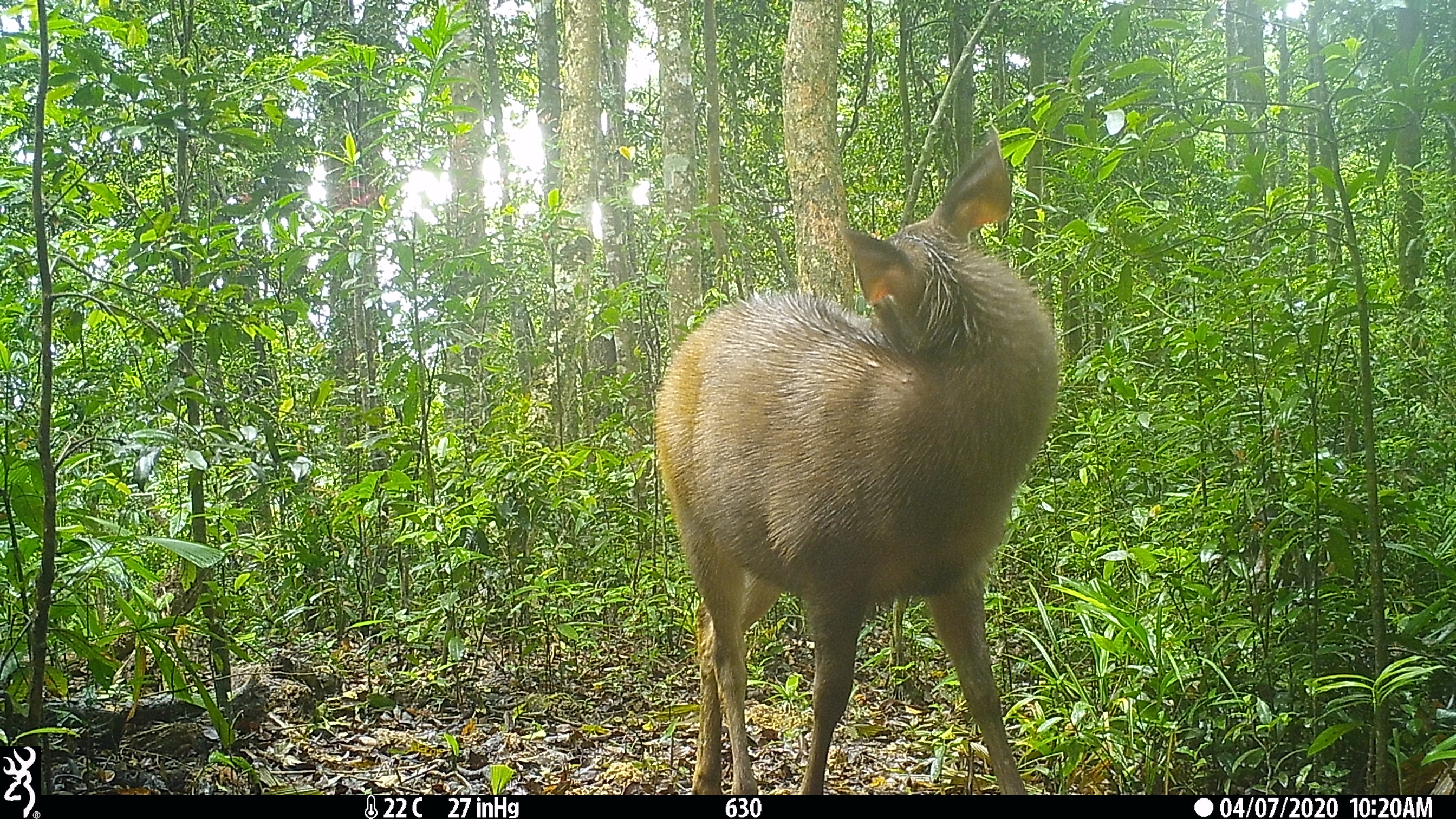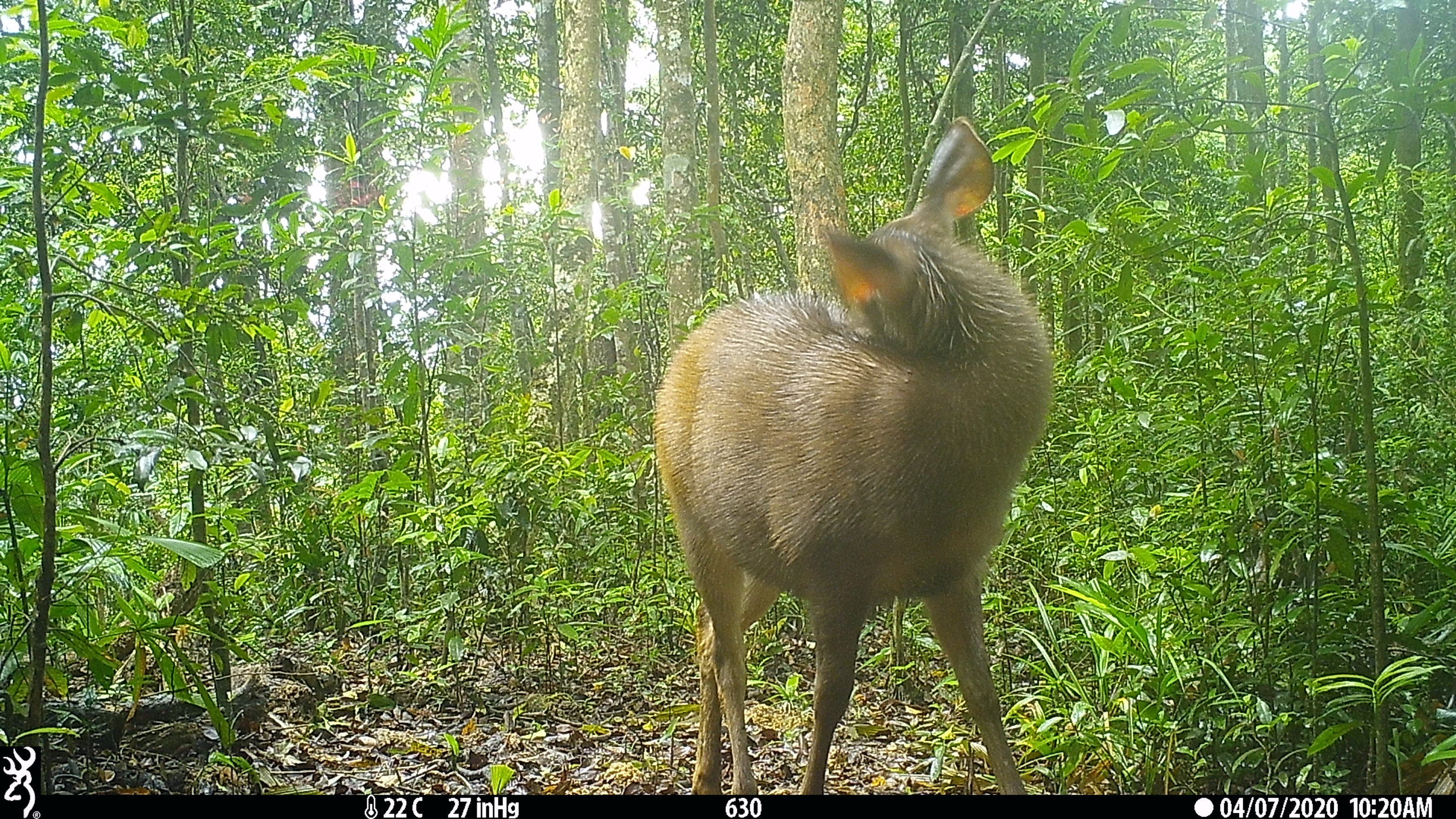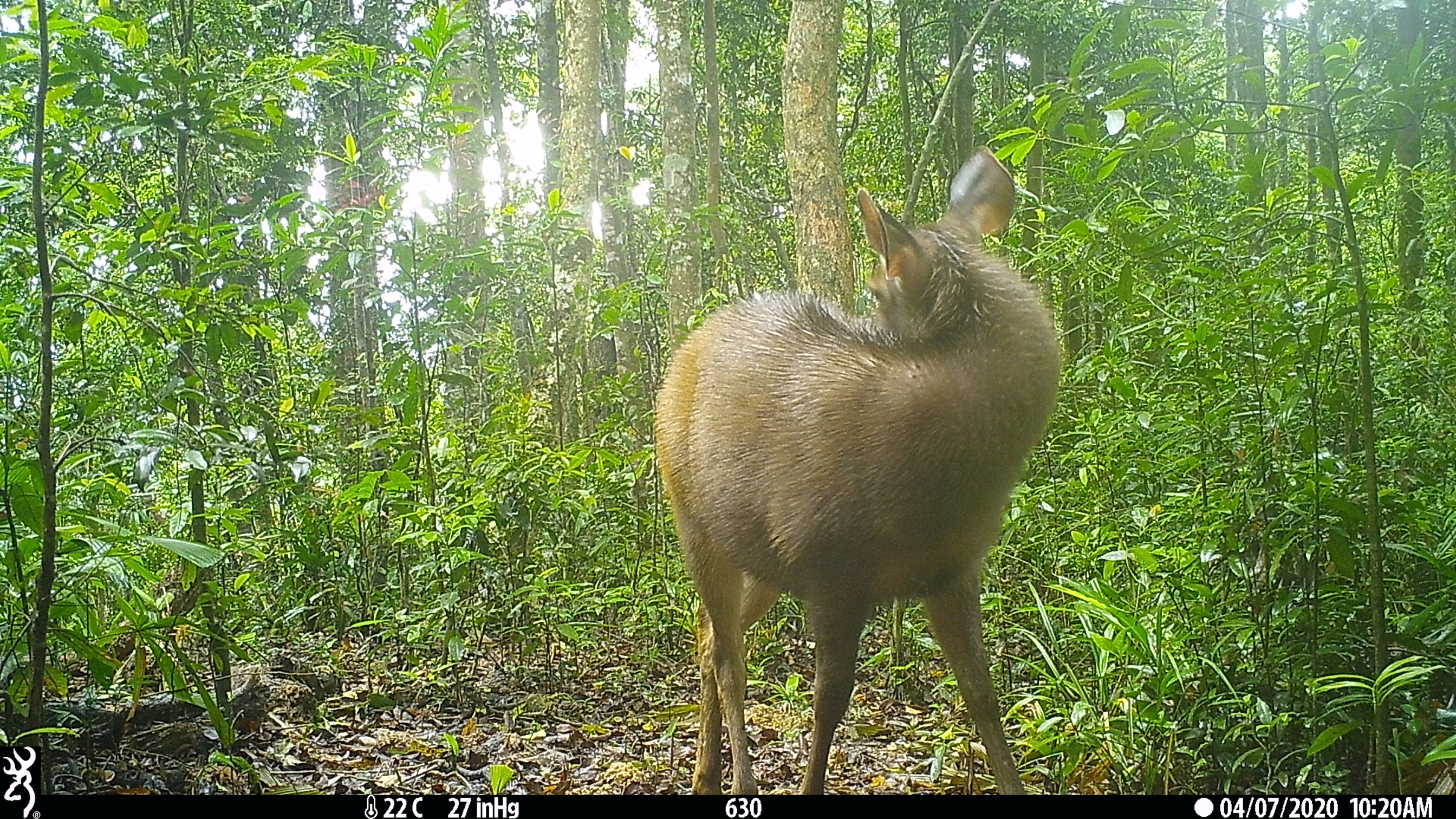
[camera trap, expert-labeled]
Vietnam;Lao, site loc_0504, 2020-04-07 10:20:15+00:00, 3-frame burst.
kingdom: Animalia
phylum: Chordata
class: Mammalia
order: Artiodactyla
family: Cervidae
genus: Rusa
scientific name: Rusa unicolor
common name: sambar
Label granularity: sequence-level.